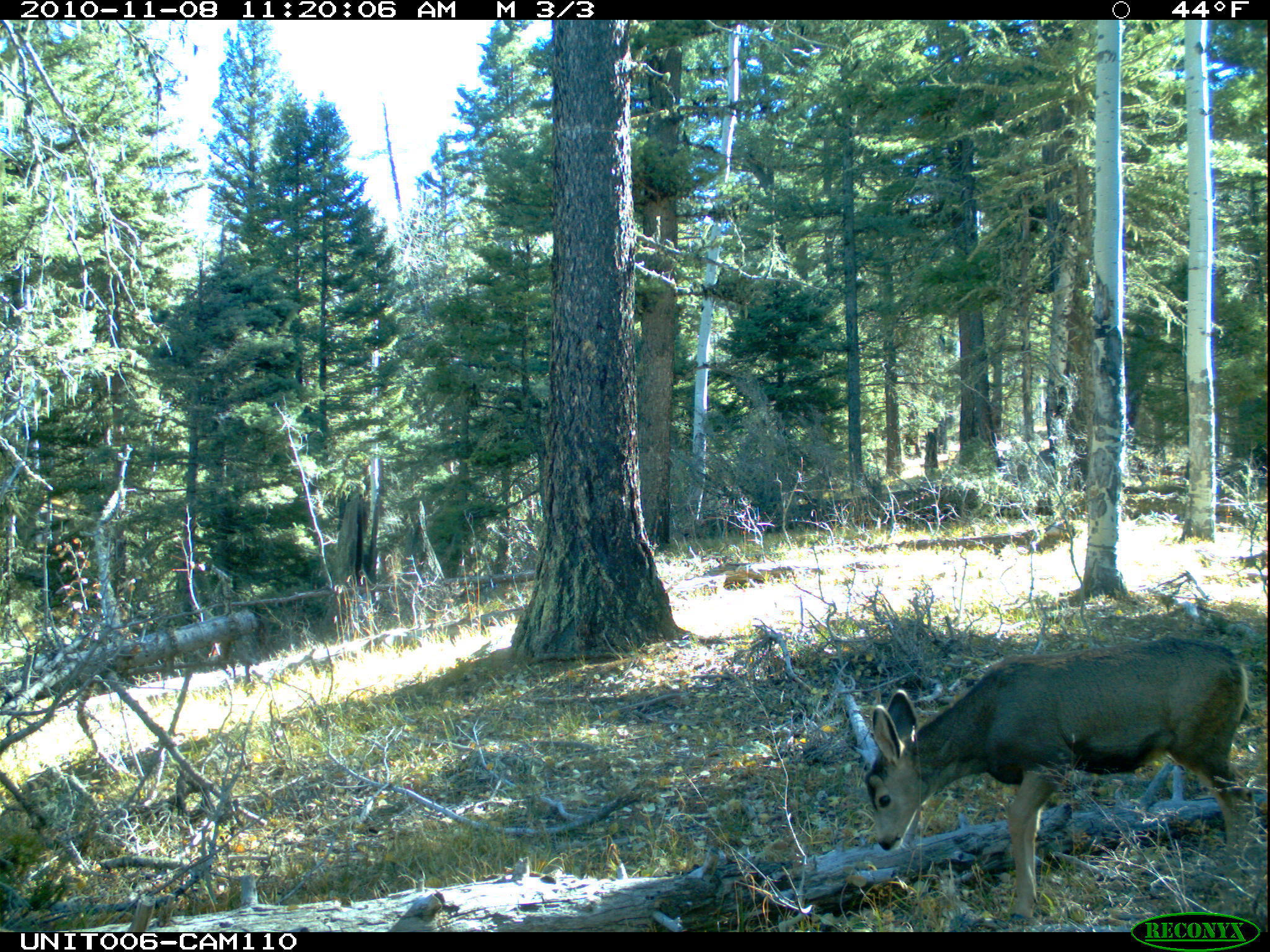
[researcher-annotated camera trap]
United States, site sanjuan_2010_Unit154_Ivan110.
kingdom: Animalia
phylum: Chordata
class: Mammalia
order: Artiodactyla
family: Cervidae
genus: Odocoileus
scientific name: Odocoileus hemionus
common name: mule deer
Odocoileus hemionus (mule deer).